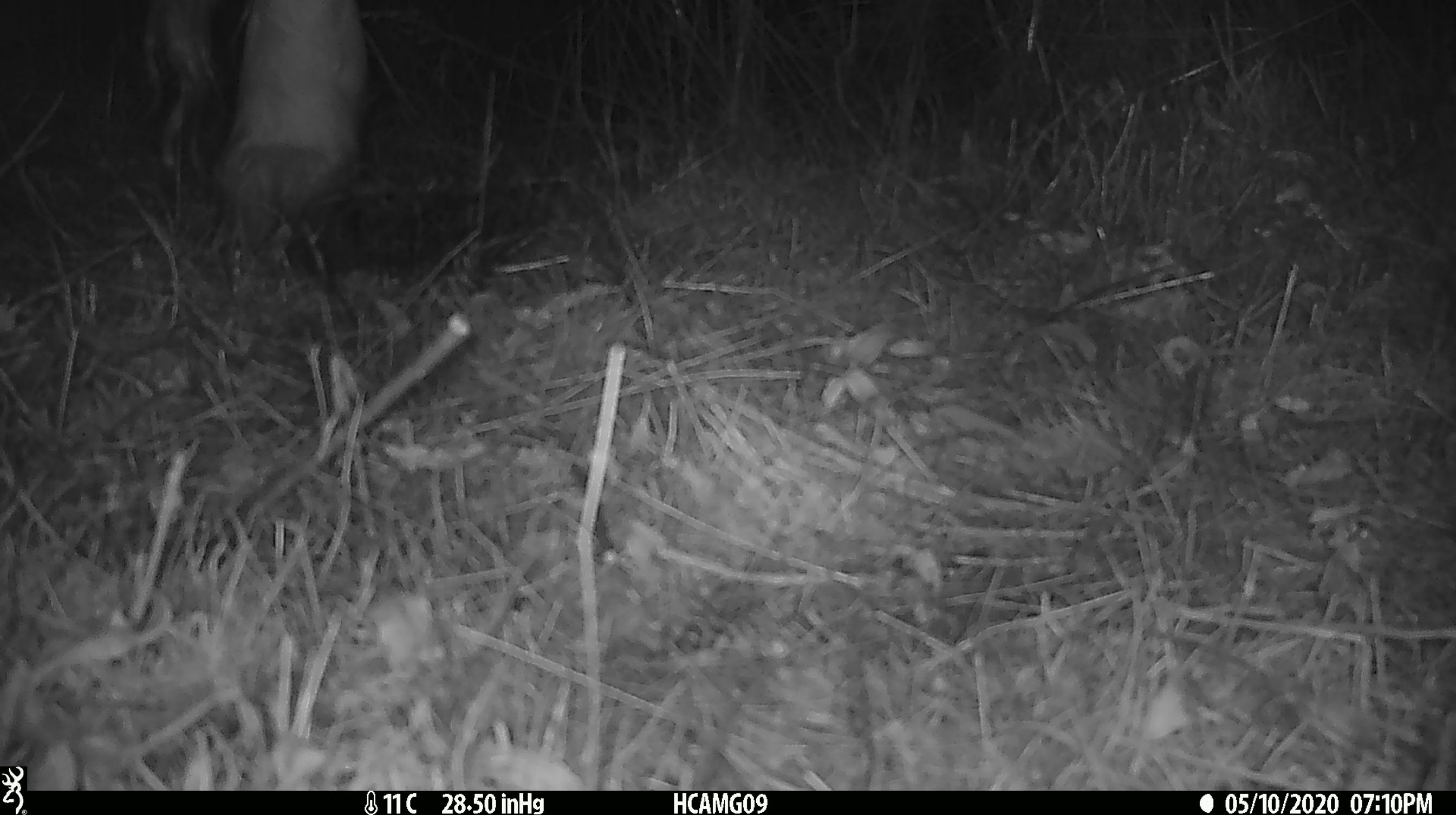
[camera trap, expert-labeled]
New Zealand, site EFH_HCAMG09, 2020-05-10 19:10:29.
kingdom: Animalia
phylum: Chordata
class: Mammalia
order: Artiodactyla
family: Bovidae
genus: Bos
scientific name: Bos taurus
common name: domestic cow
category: cow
Cow (domestic cow) (Bos taurus).